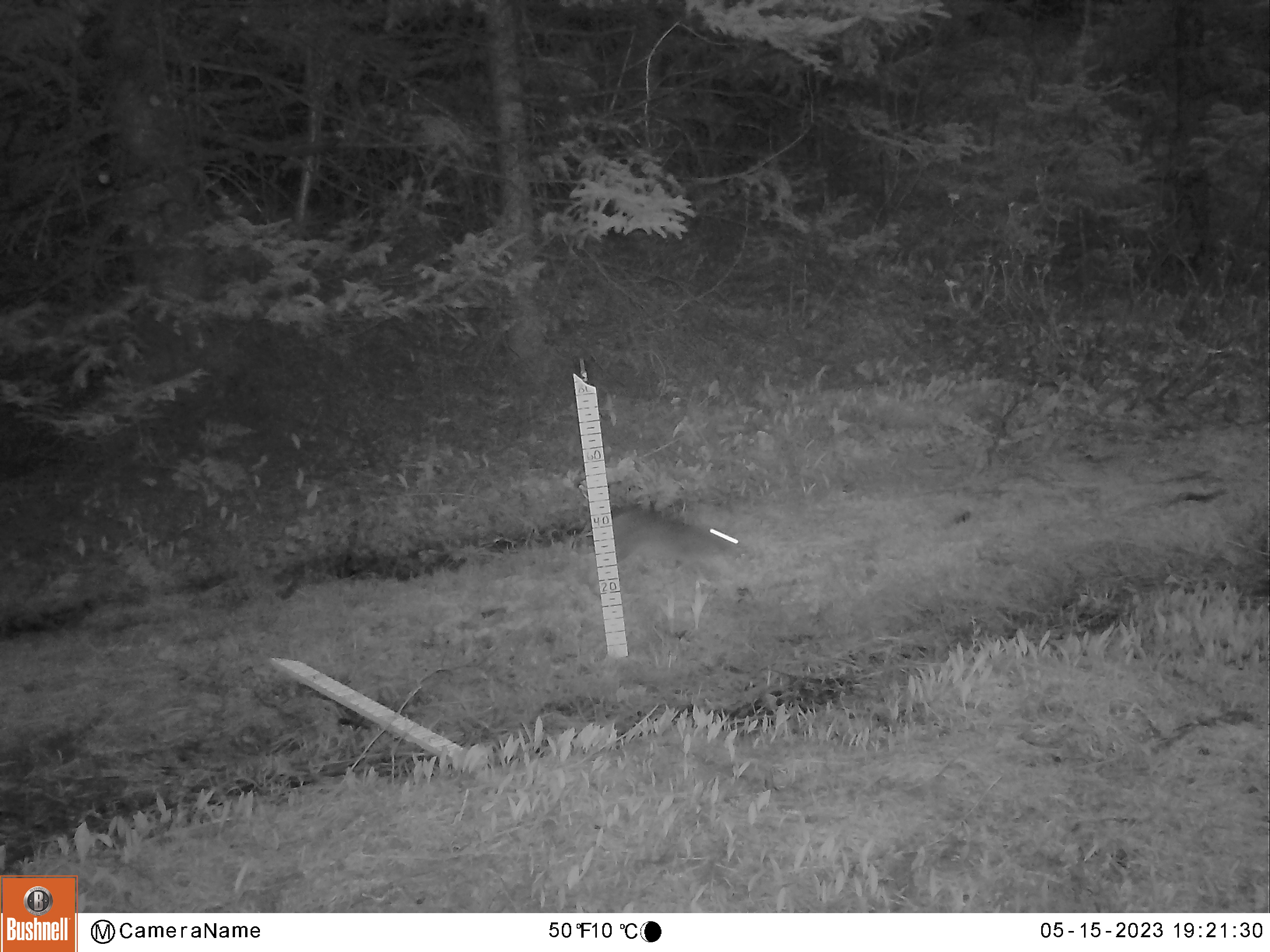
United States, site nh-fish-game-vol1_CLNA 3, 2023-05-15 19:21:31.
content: unidentified animal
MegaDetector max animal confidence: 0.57